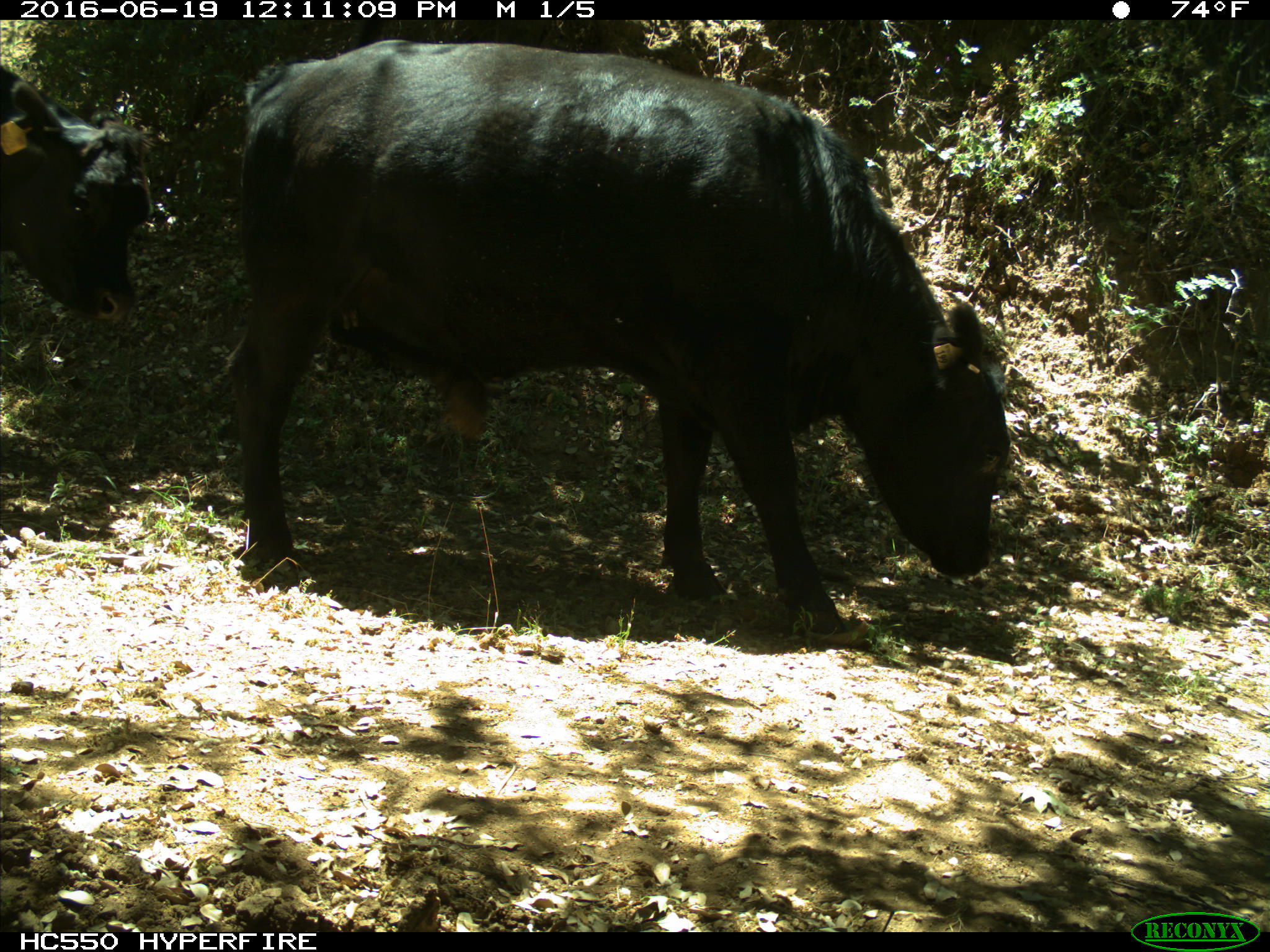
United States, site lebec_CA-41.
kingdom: Animalia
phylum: Chordata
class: Mammalia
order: Artiodactyla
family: Bovidae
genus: Bos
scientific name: Bos taurus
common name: domestic cow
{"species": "Bos taurus (domestic cow)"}